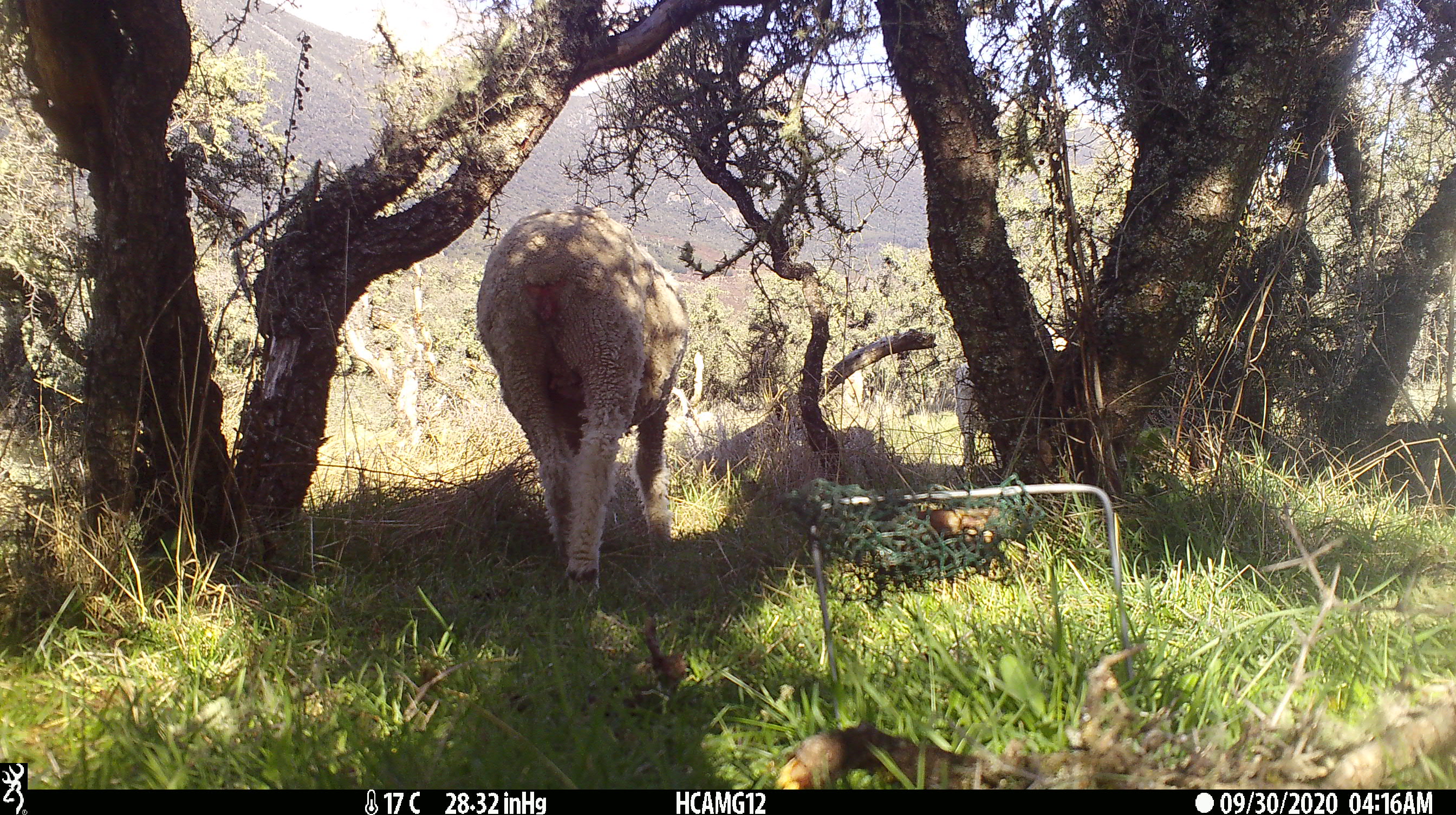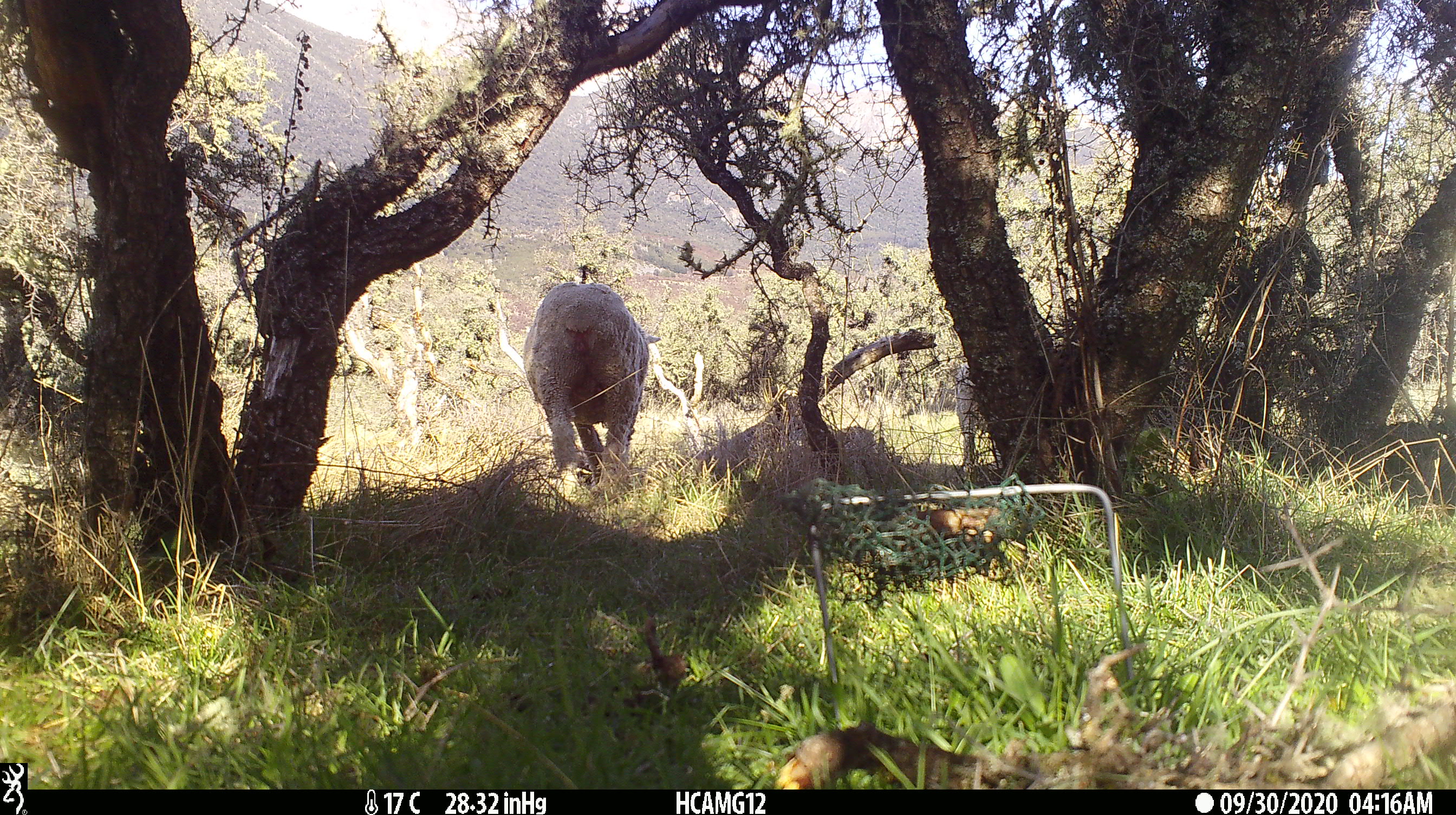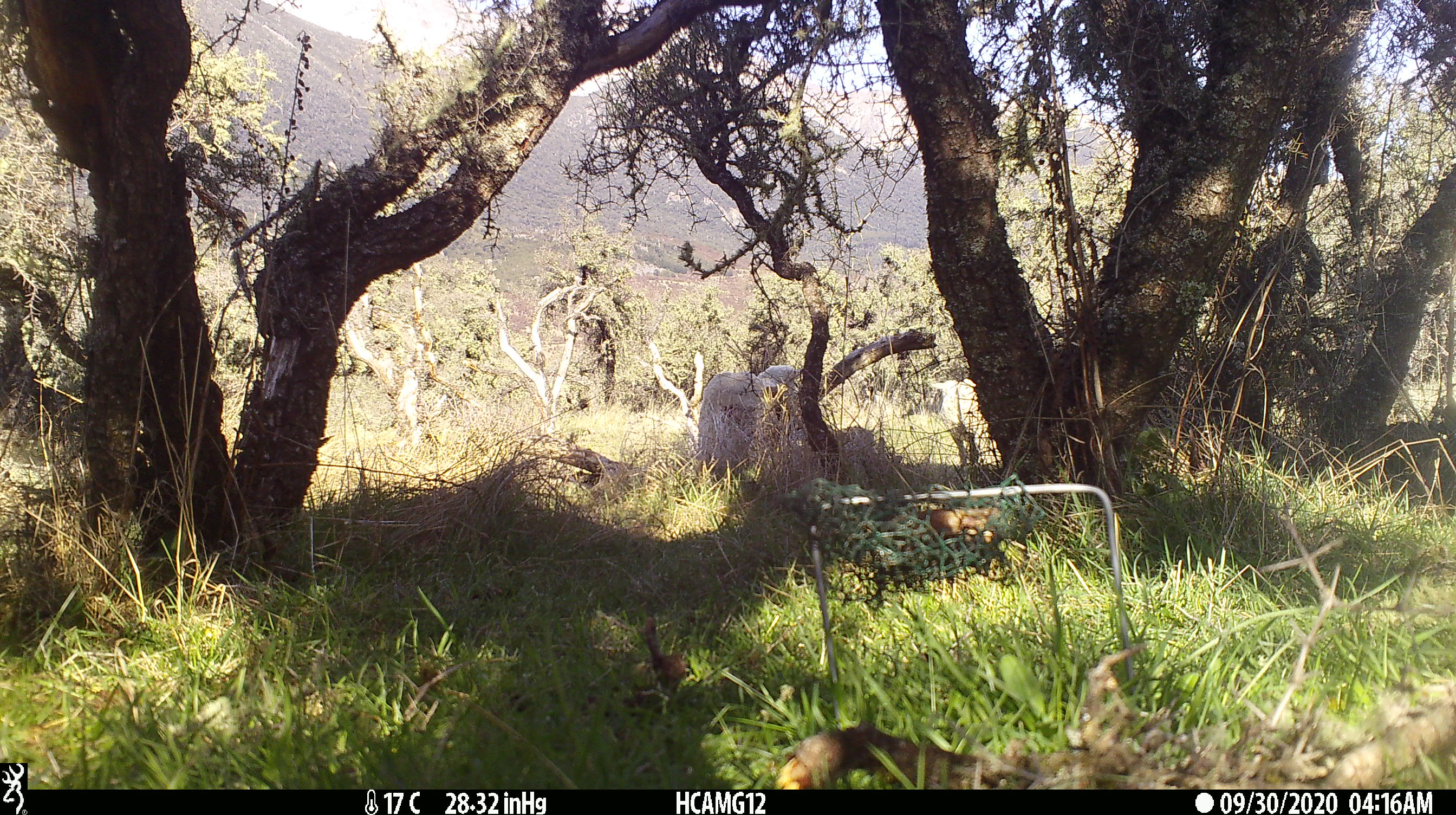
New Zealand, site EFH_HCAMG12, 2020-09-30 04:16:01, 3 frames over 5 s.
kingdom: Animalia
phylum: Chordata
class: Mammalia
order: Artiodactyla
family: Bovidae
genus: Ovis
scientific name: Ovis aries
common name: domestic sheep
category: sheep